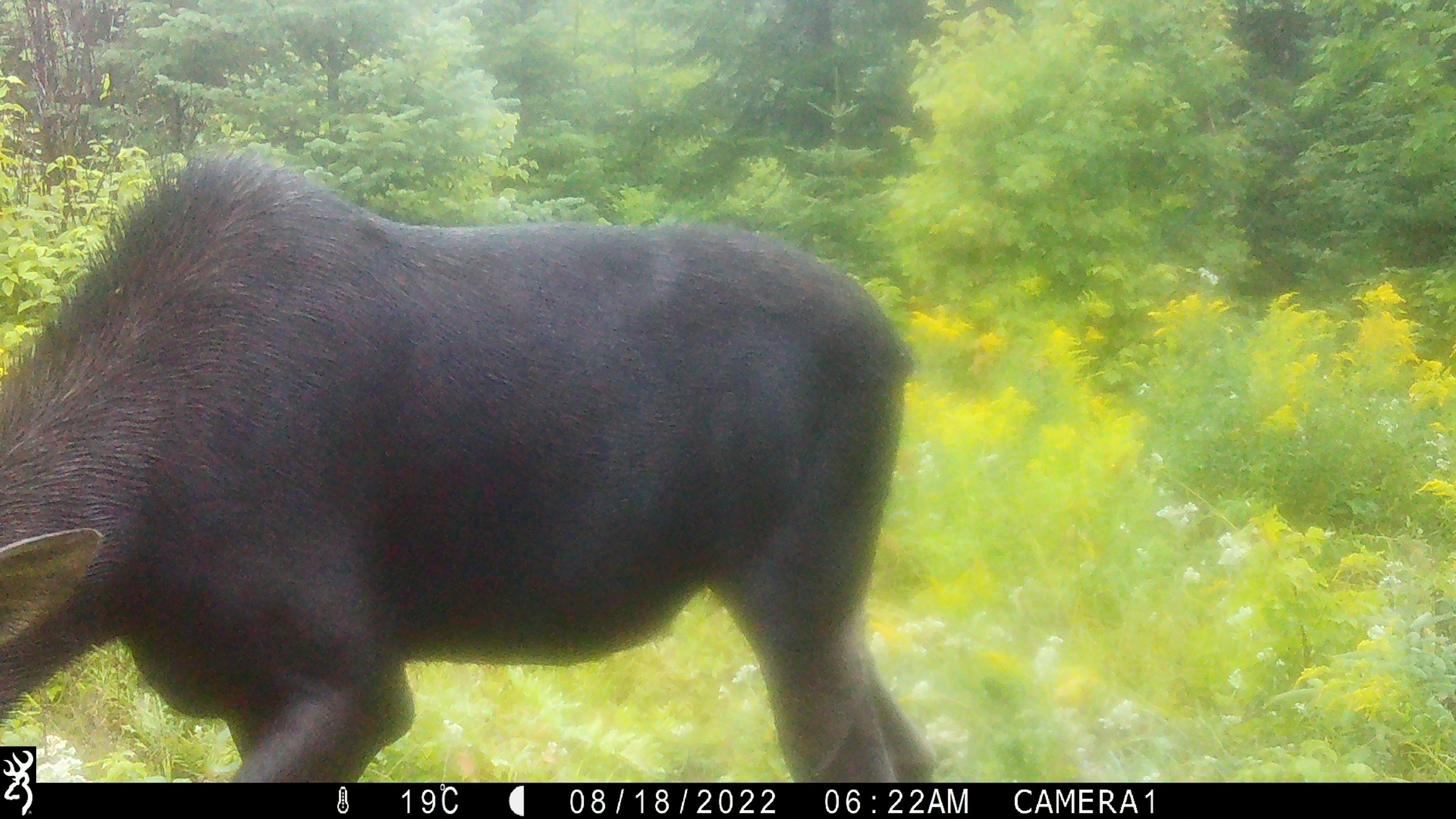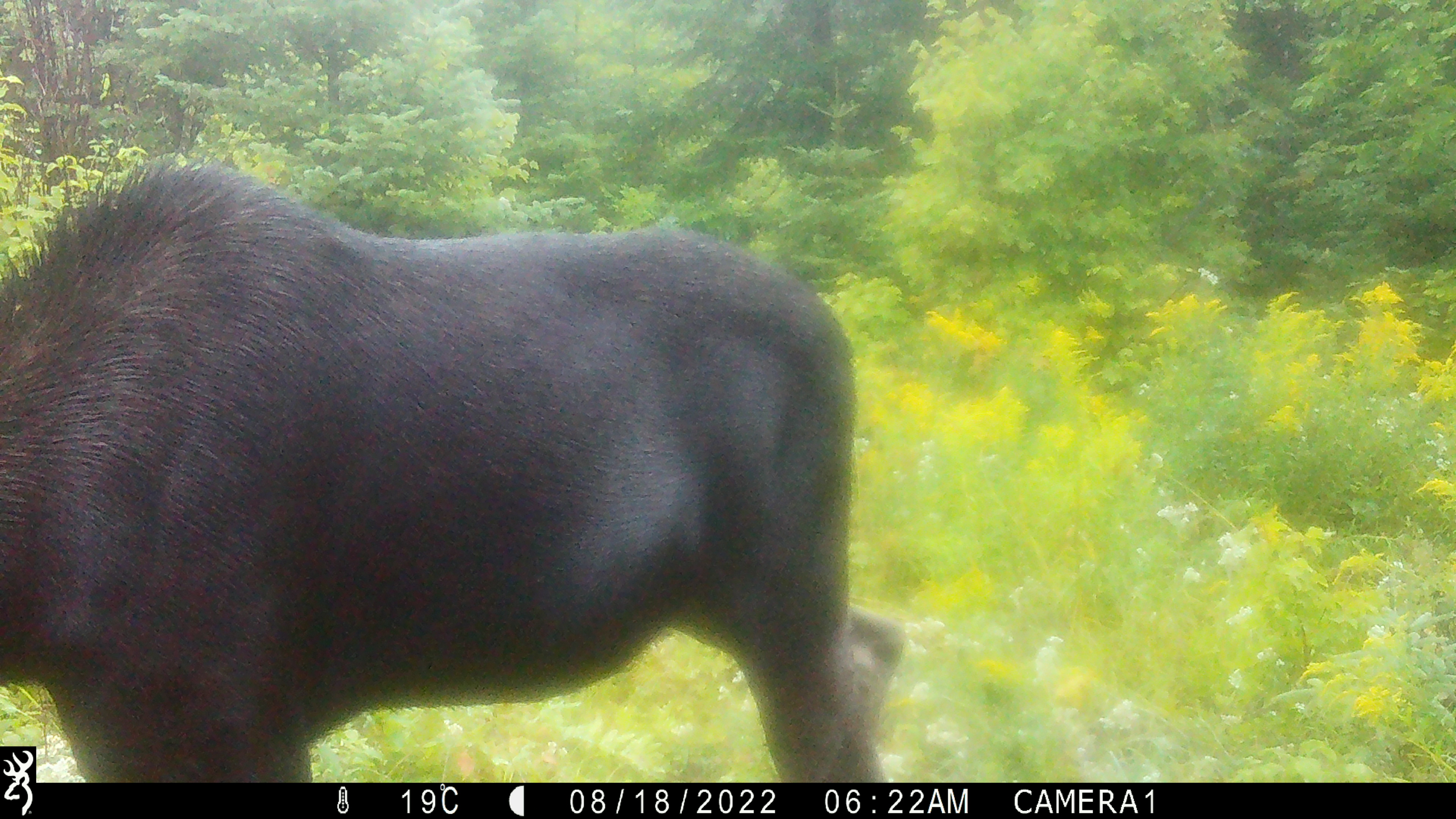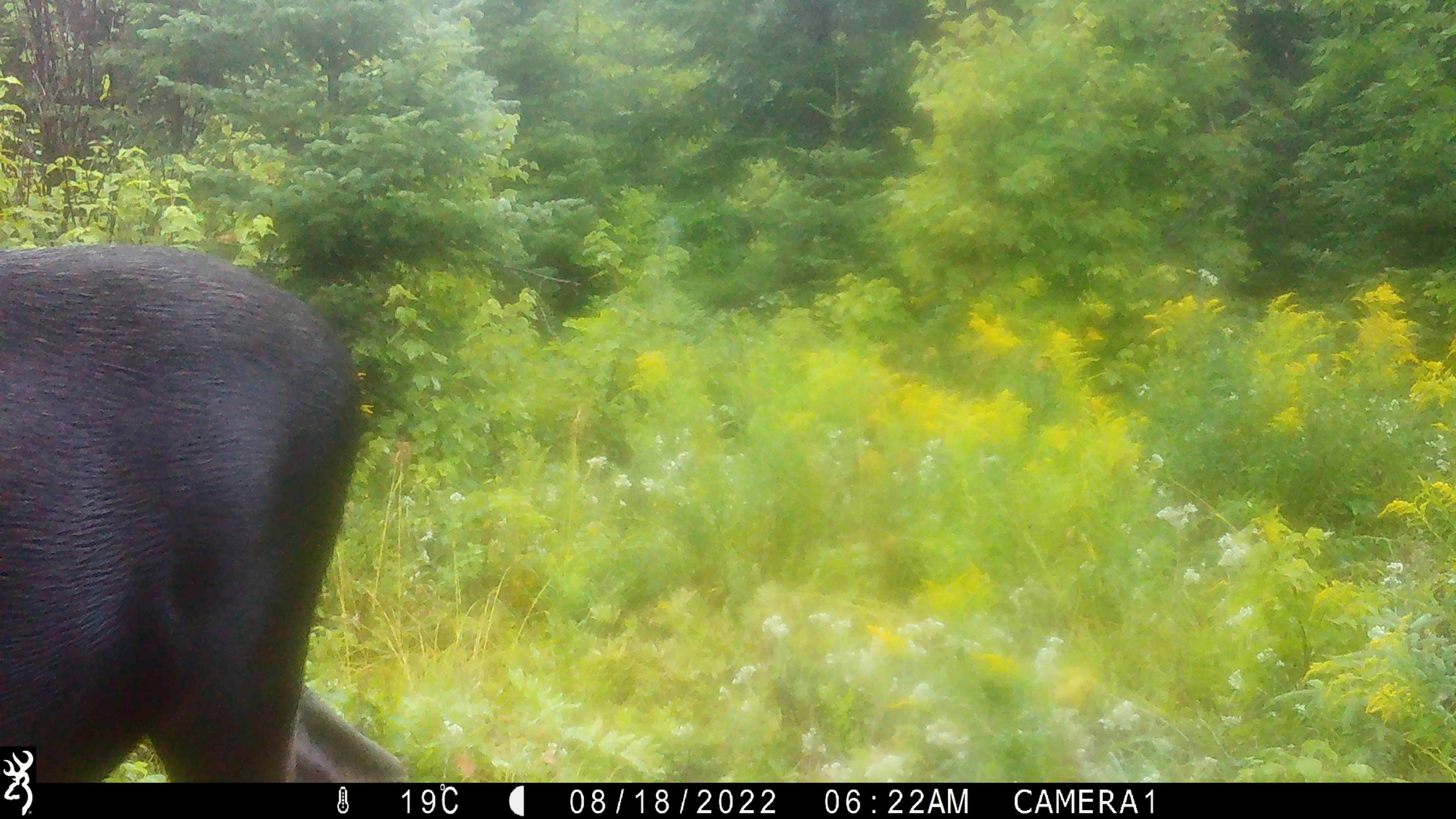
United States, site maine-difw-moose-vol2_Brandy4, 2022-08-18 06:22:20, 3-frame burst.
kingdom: Animalia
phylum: Chordata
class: Mammalia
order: Artiodactyla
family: Cervidae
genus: Alces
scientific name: Alces alces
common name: moose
Moose (Alces alces).